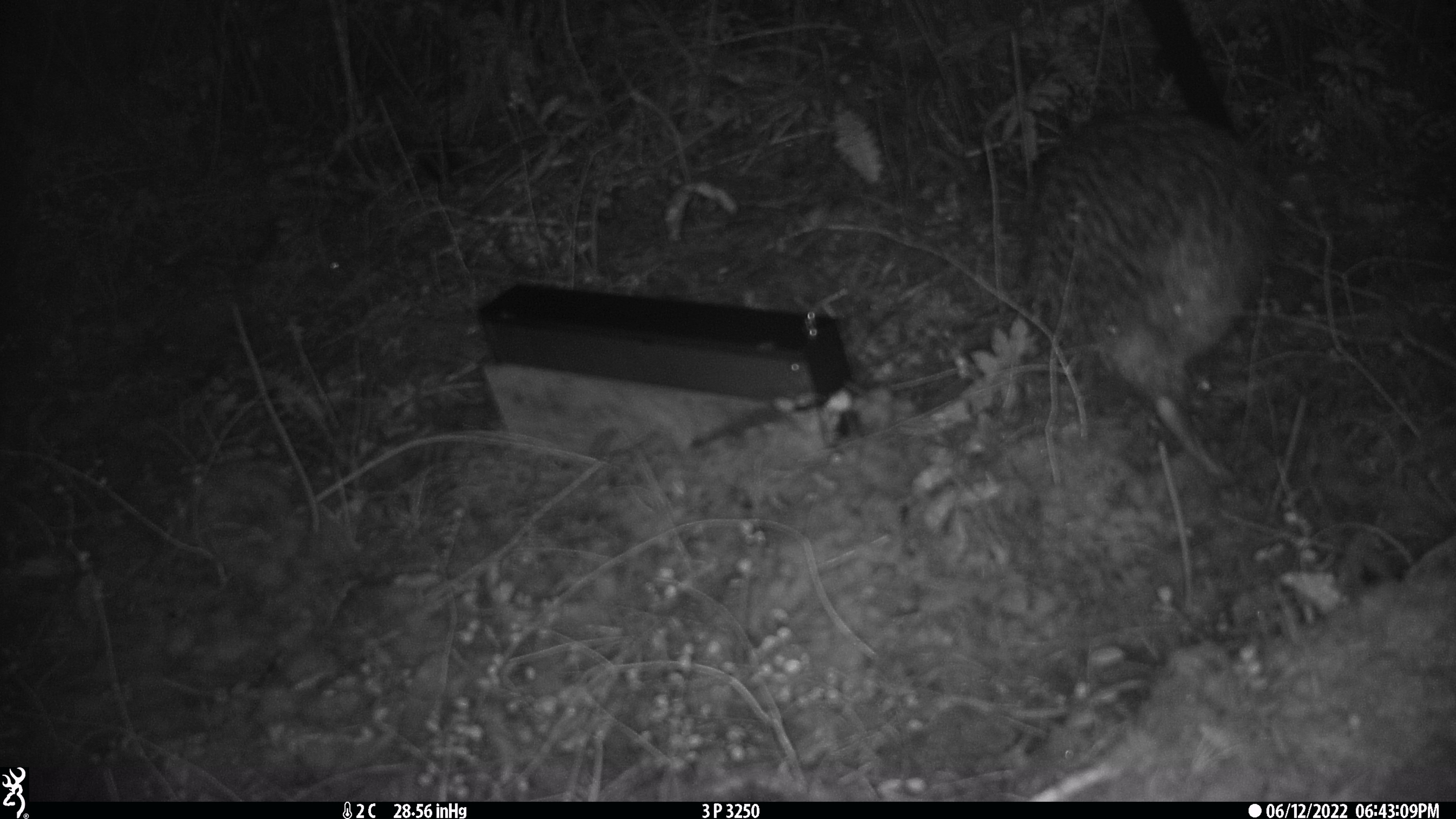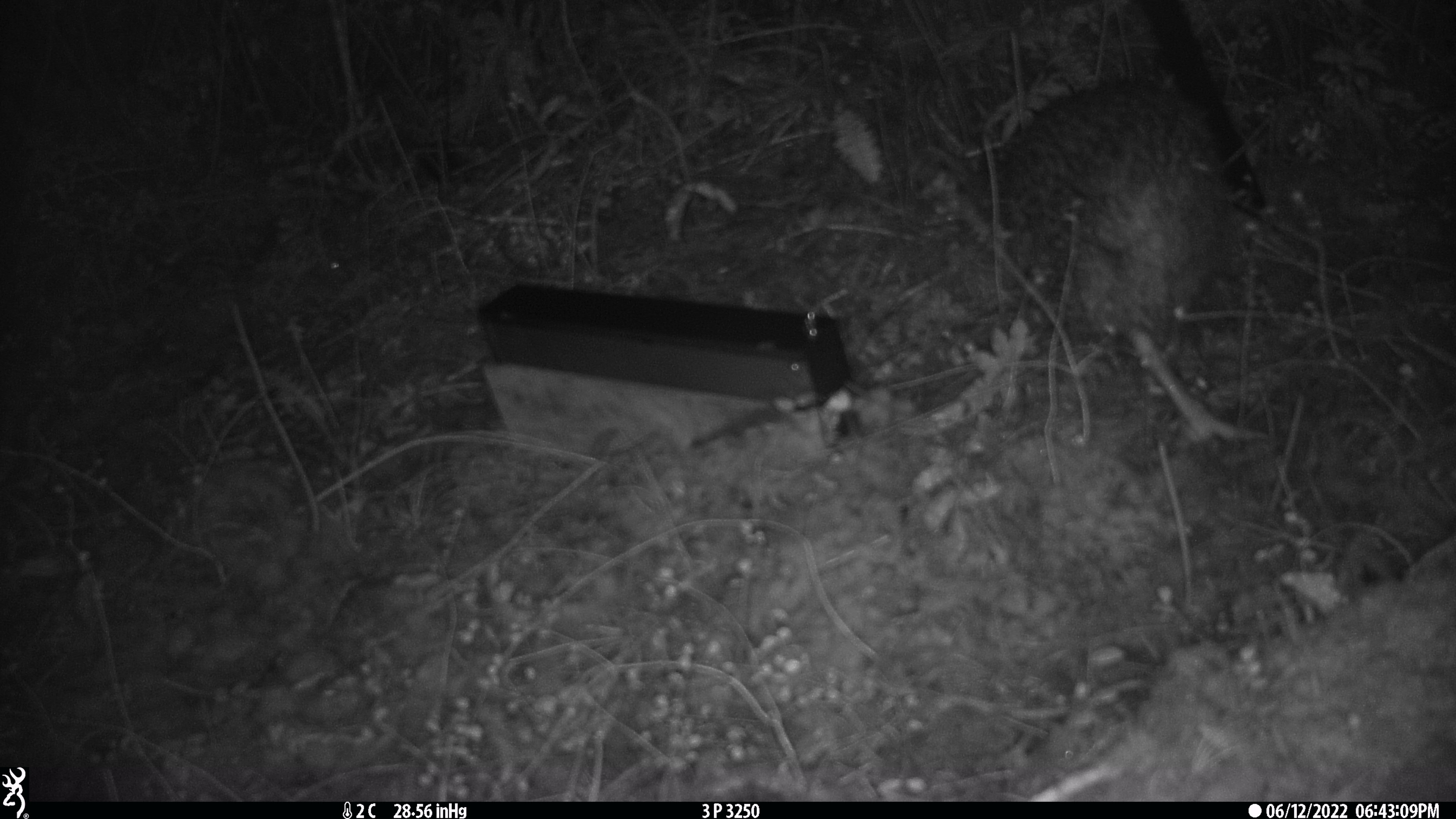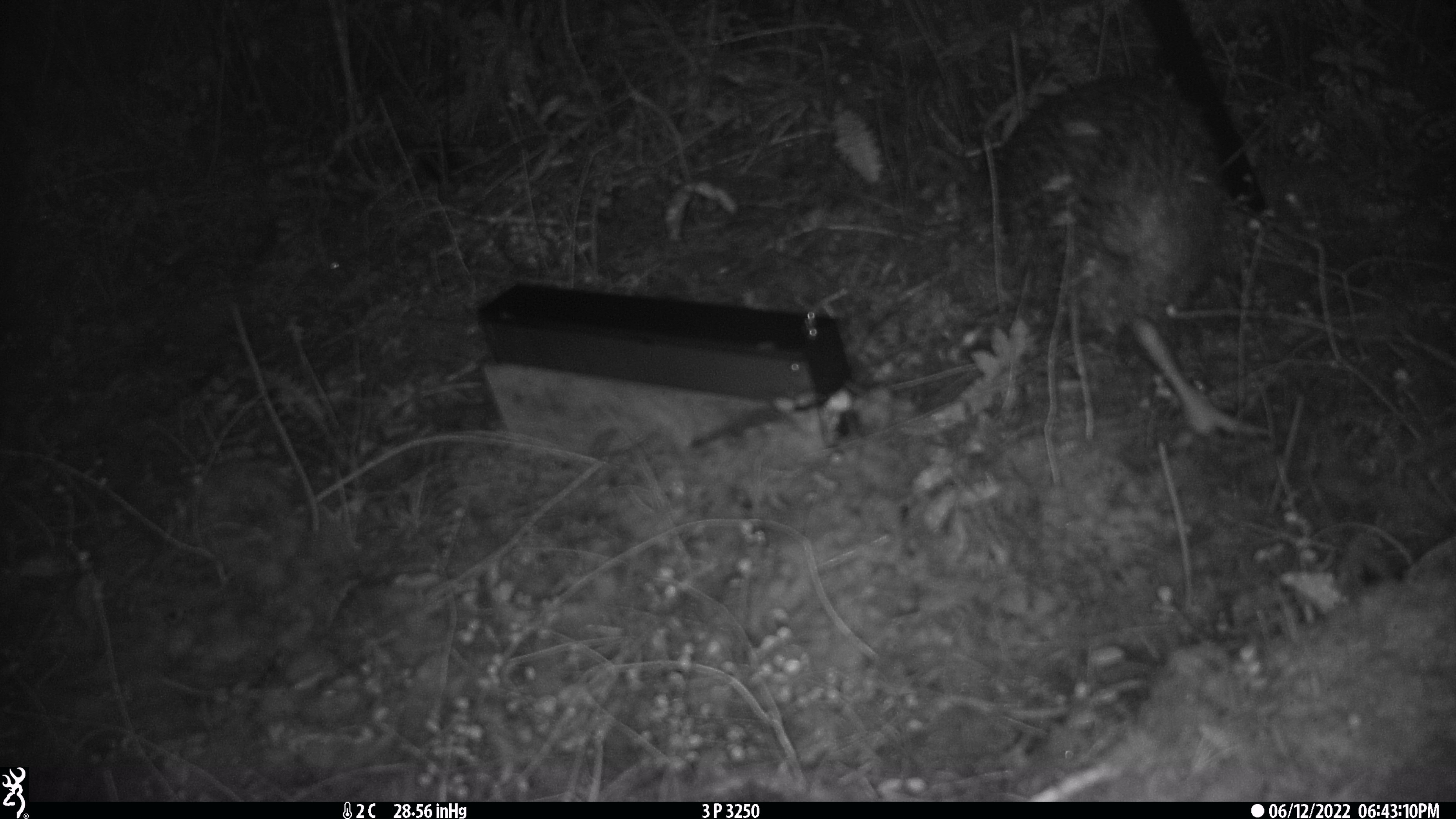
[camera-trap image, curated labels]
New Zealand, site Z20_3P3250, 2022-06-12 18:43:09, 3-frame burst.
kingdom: Animalia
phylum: Chordata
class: Aves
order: Apterygiformes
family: Apterygidae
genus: Apteryx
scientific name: Apteryx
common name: kiwi